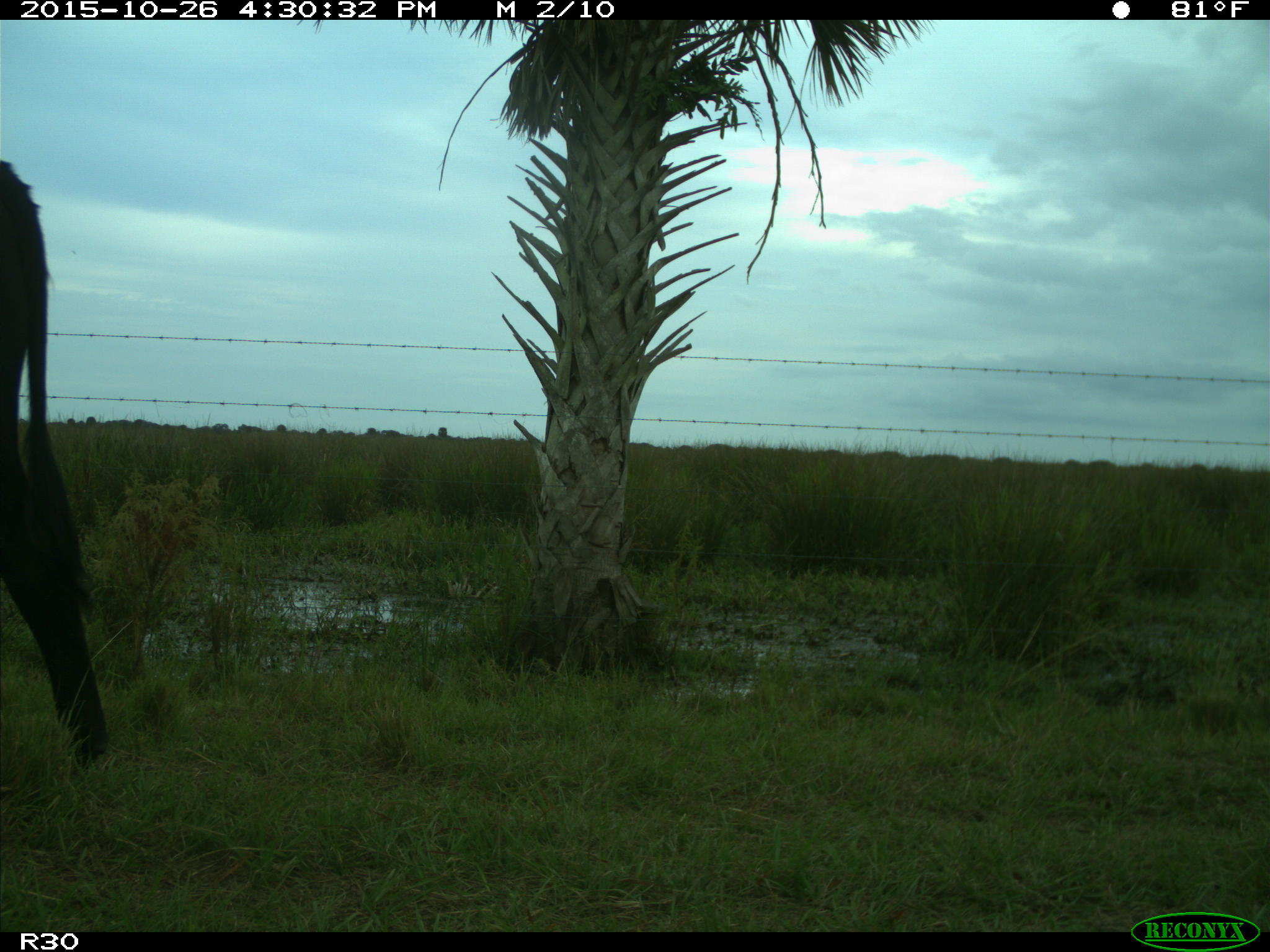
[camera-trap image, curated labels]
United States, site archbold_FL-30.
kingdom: Animalia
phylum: Chordata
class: Mammalia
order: Artiodactyla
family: Bovidae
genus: Bos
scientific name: Bos taurus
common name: domestic cow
Bos taurus (domestic cow).